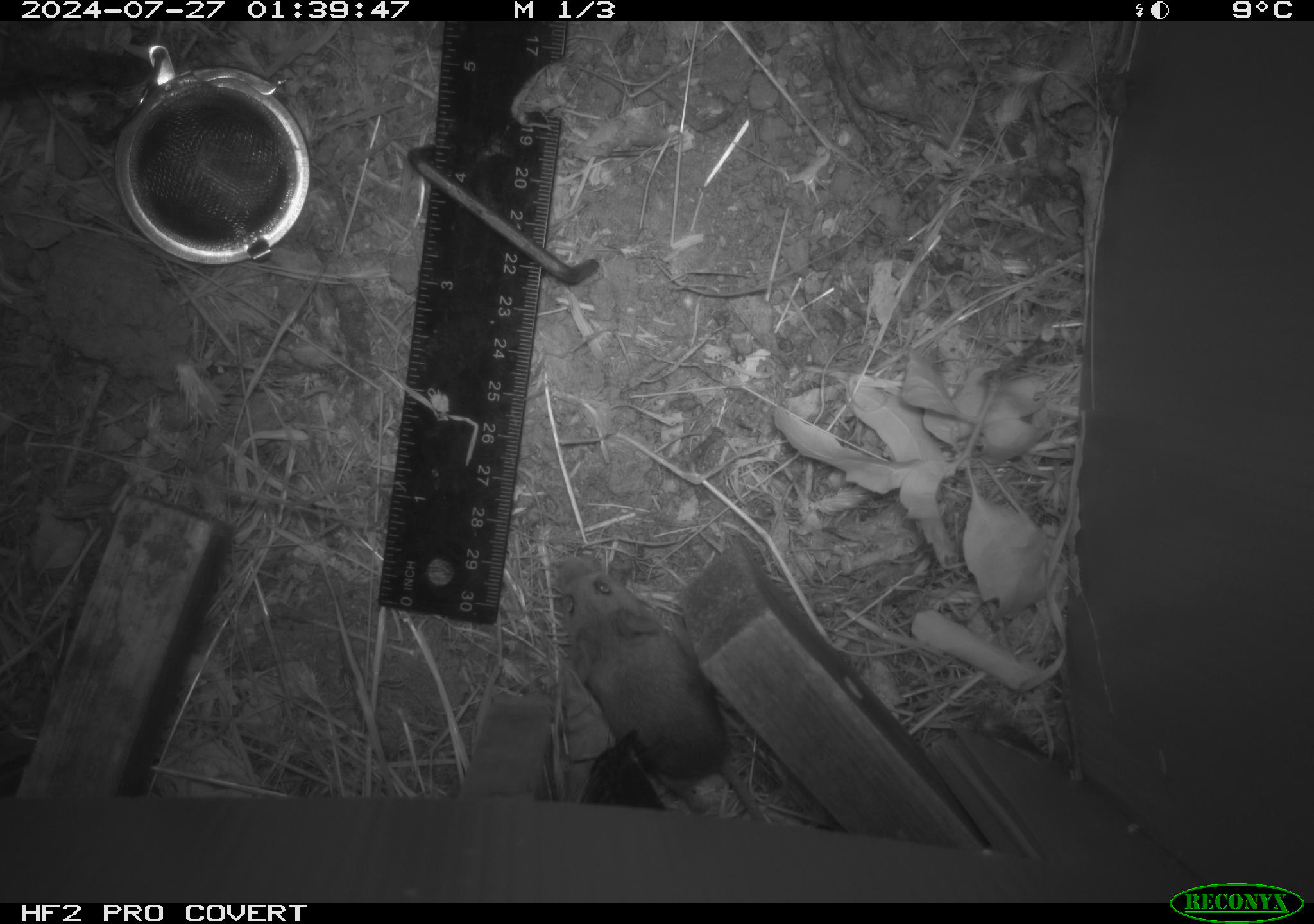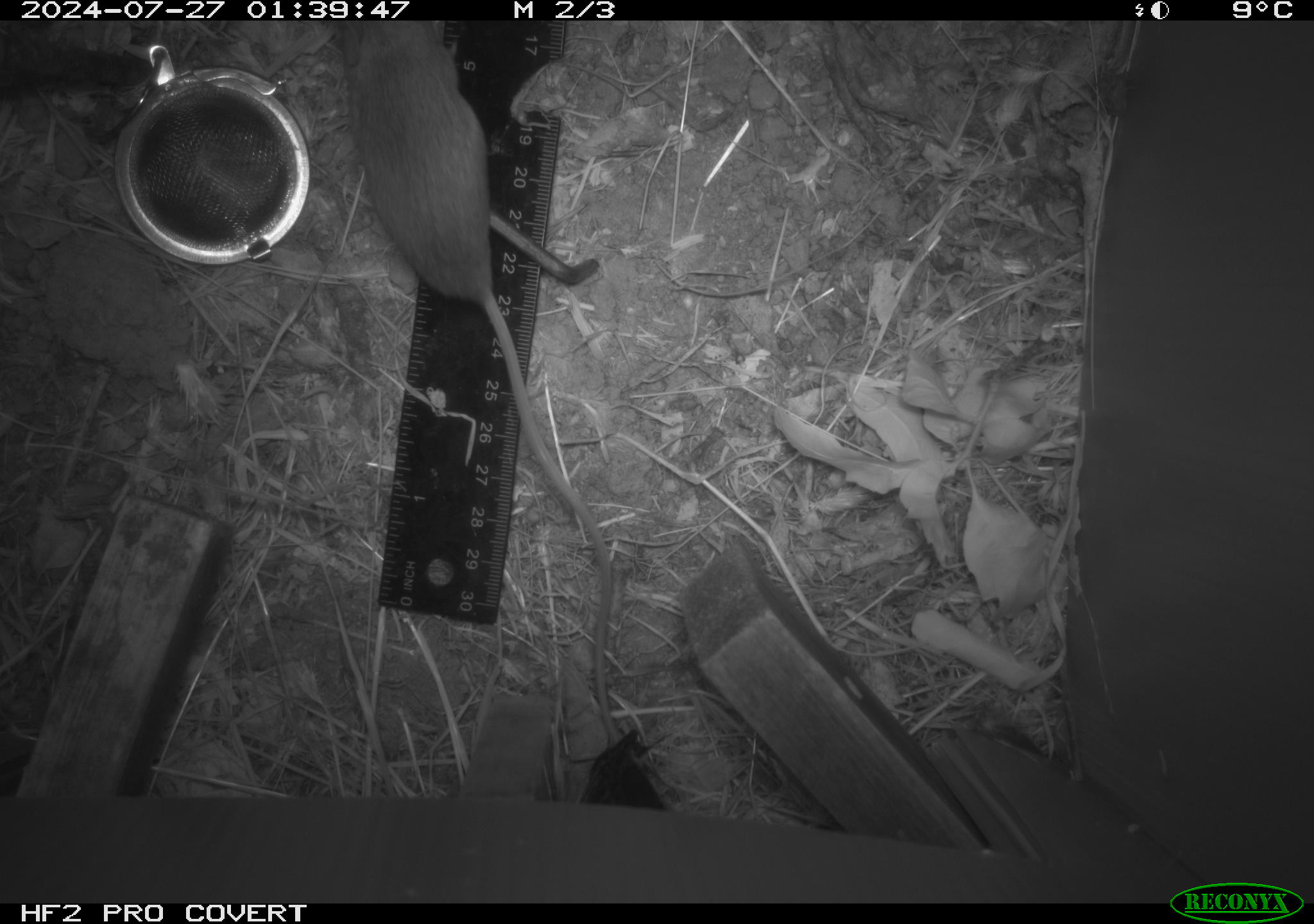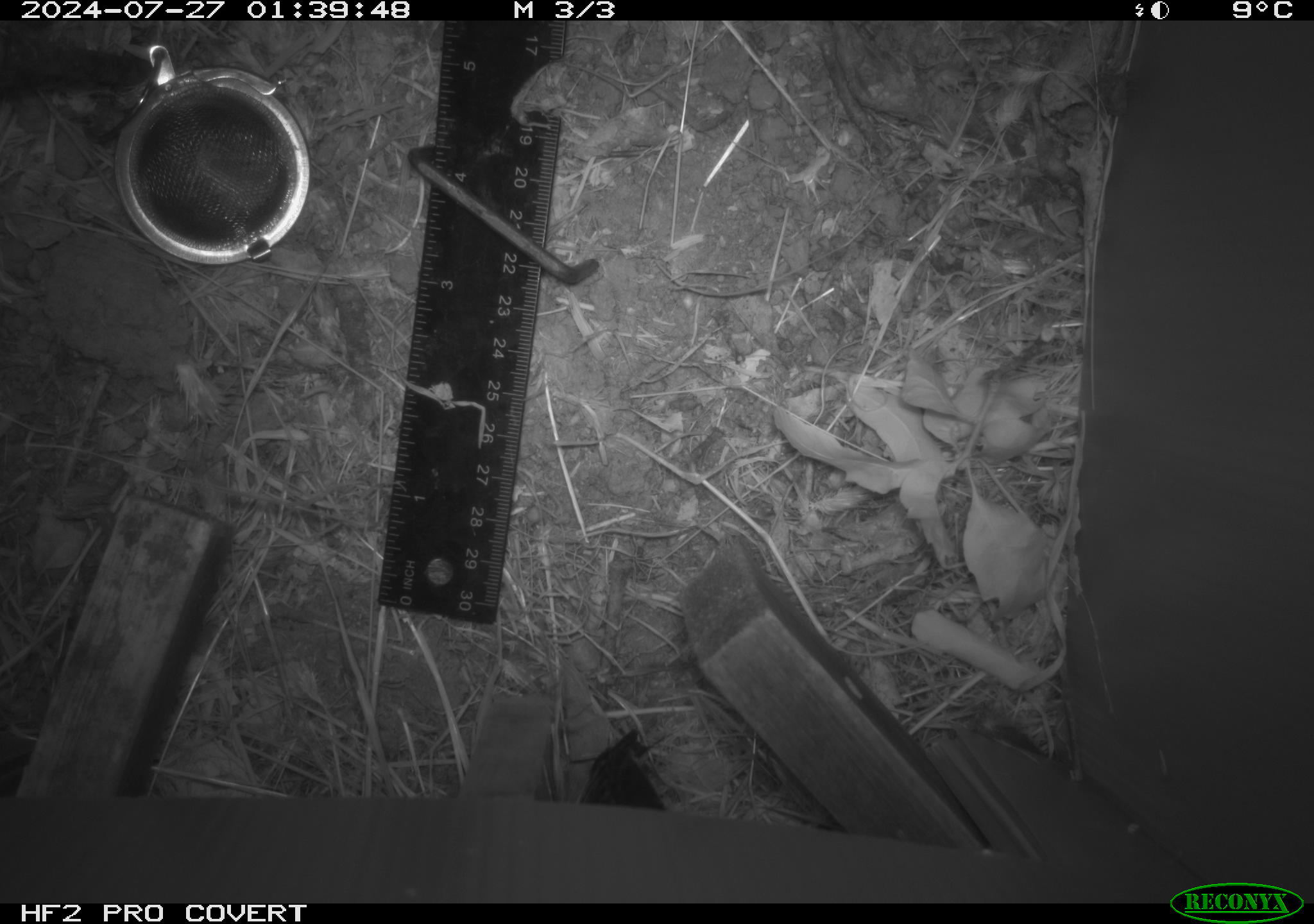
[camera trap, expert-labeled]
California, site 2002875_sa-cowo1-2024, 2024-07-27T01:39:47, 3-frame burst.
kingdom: Animalia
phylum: Chordata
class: Mammalia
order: Rodentia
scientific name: Rodentia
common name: mouse species